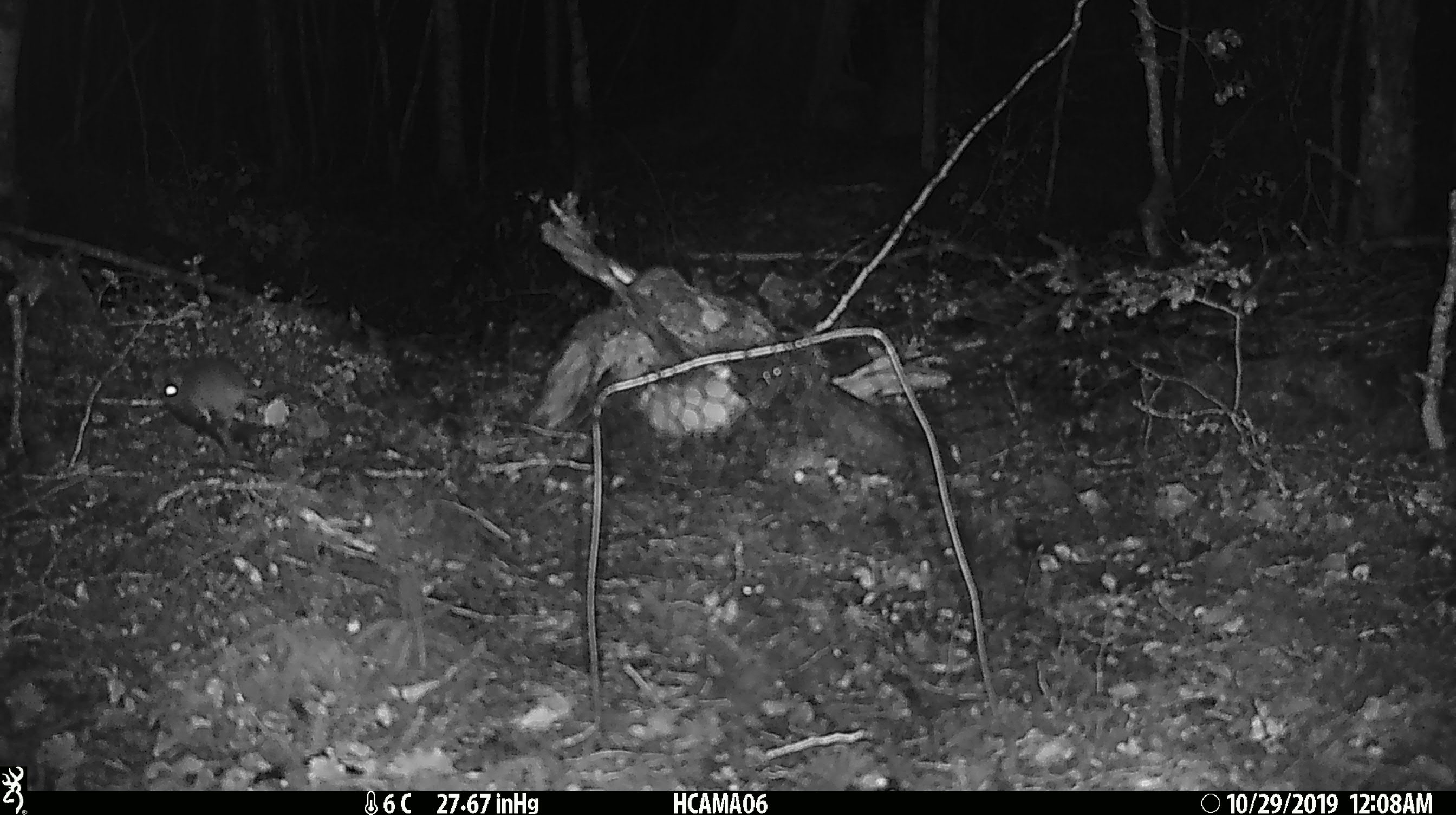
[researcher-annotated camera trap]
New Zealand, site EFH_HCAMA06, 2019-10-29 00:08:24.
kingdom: Animalia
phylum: Chordata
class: Mammalia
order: Rodentia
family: Muridae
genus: Mus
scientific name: Mus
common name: mouse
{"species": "mouse (Mus)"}